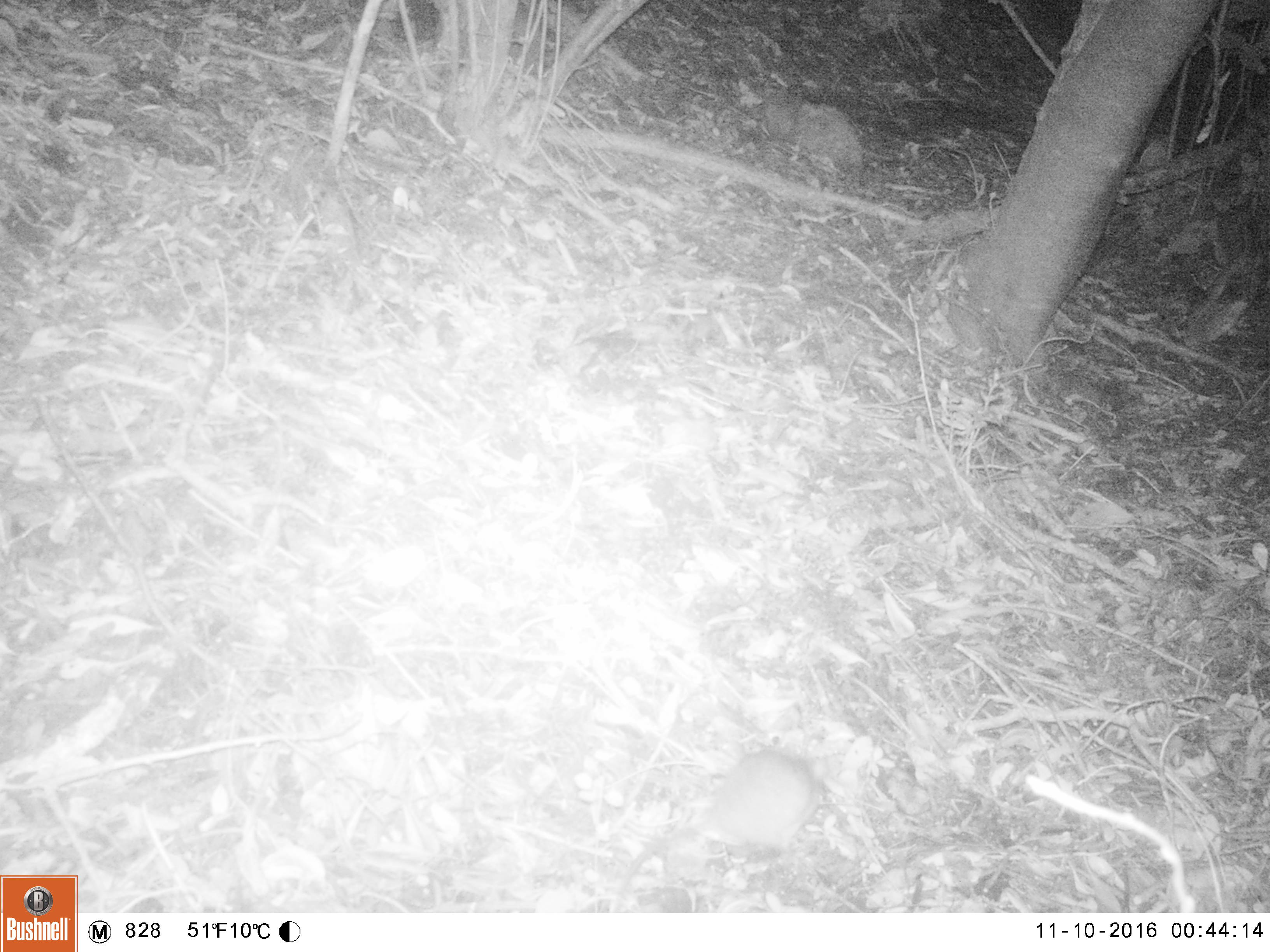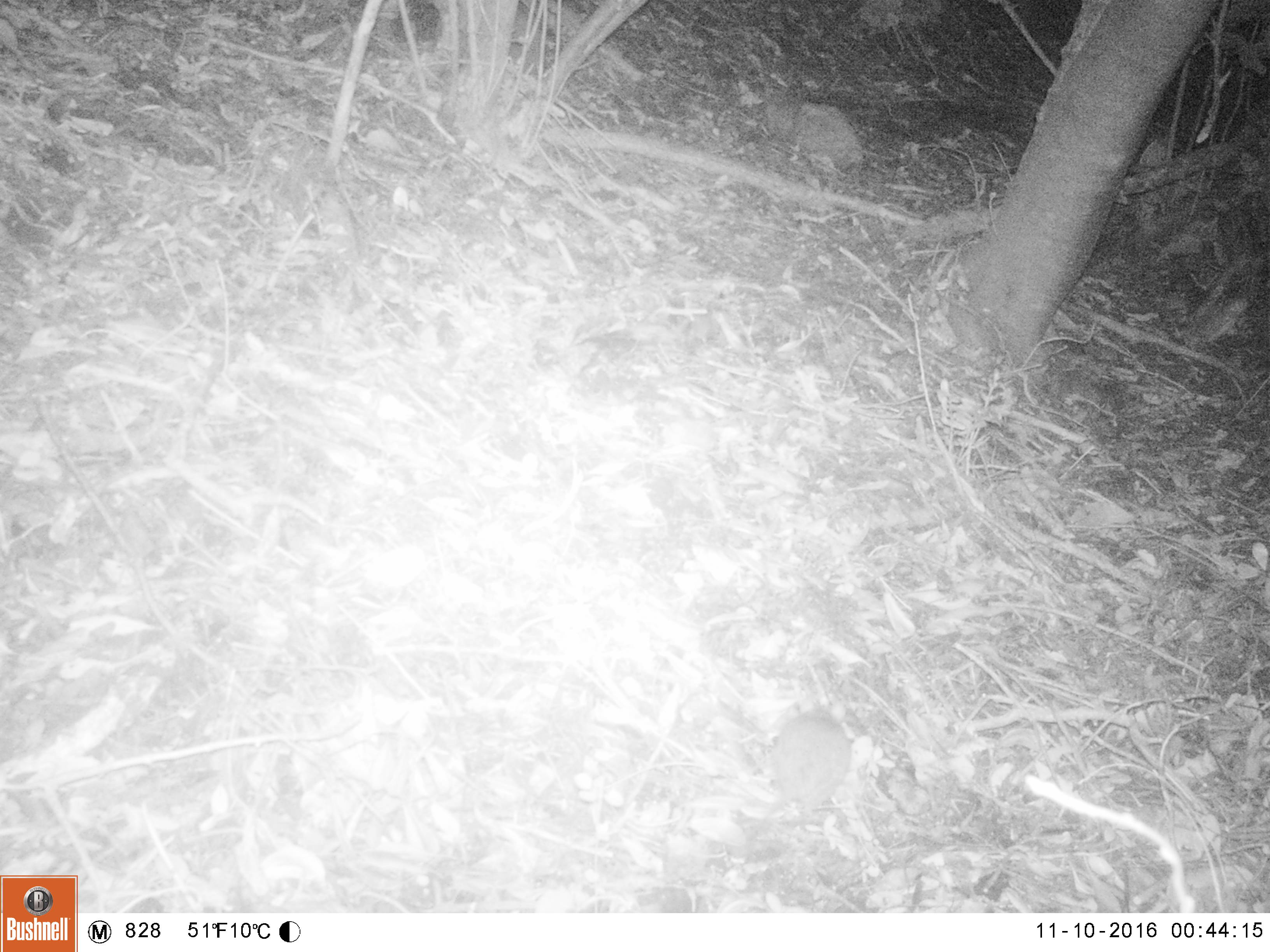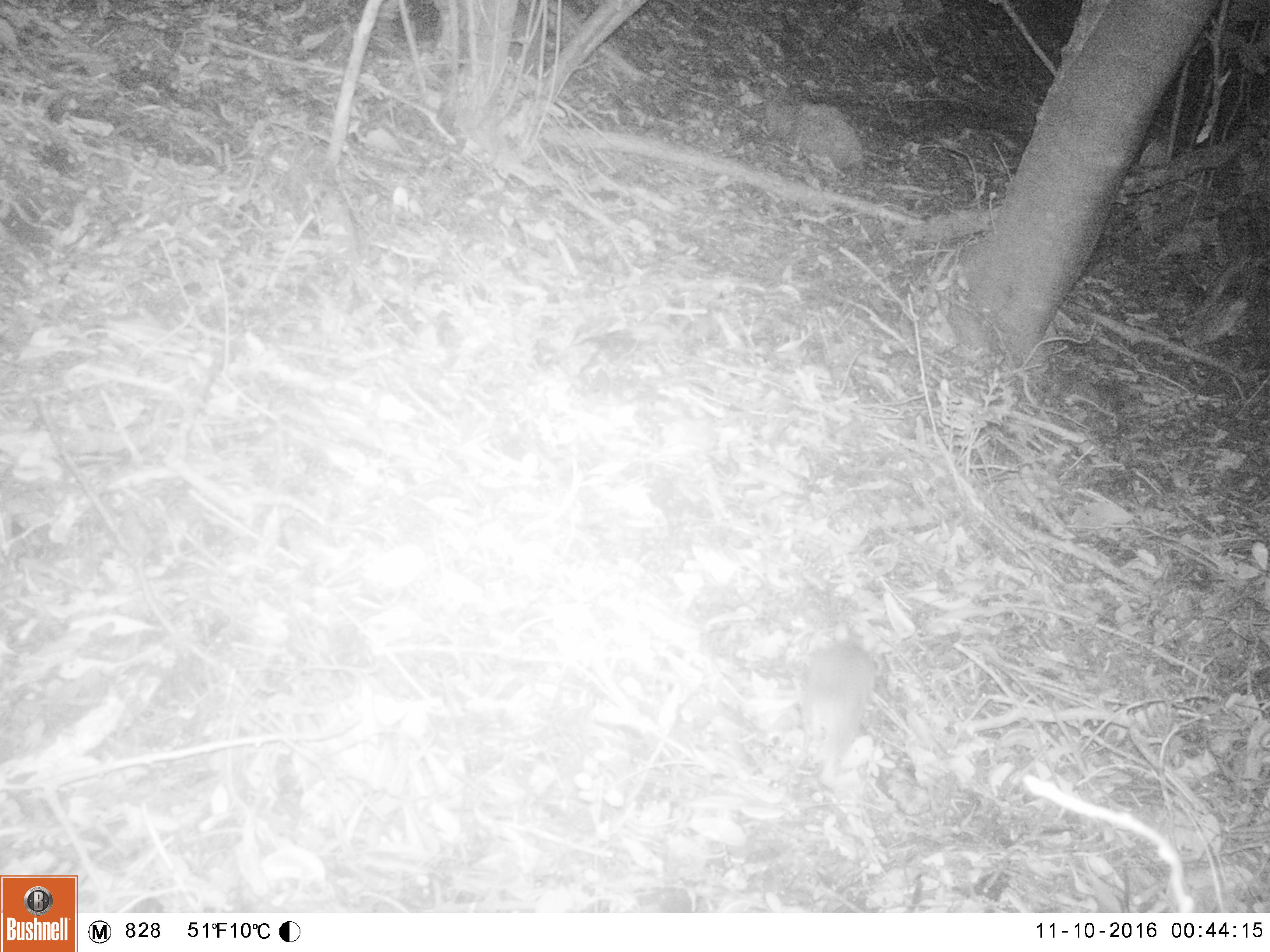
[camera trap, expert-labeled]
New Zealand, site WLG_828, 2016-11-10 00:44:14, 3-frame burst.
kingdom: Animalia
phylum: Chordata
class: Mammalia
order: Rodentia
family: Muridae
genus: Rattus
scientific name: Rattus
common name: rat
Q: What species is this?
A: Rat (Rattus).